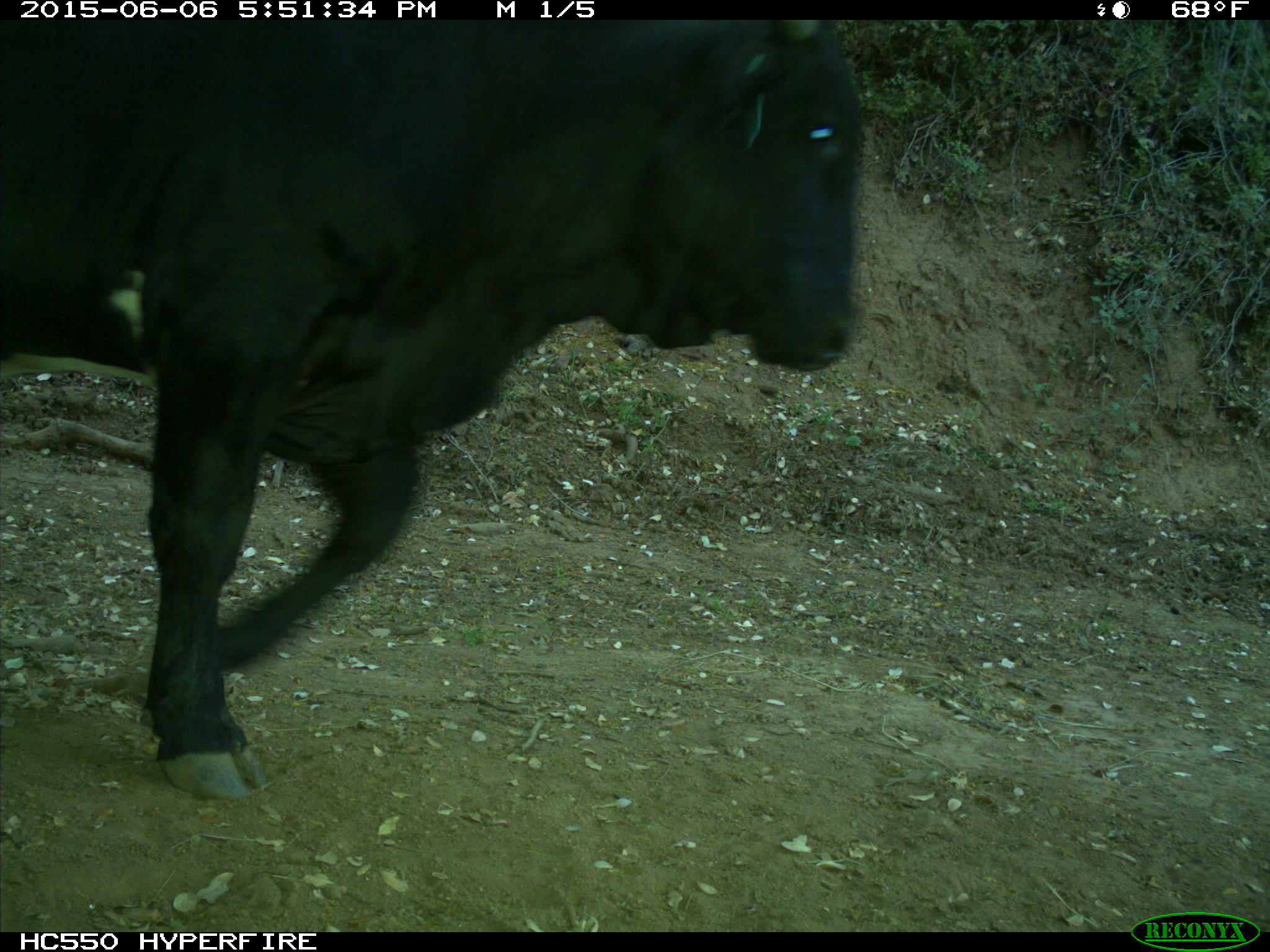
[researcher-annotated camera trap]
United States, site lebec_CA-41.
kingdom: Animalia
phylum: Chordata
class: Mammalia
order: Artiodactyla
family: Bovidae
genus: Bos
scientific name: Bos taurus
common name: domestic cow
Bos taurus (domestic cow).